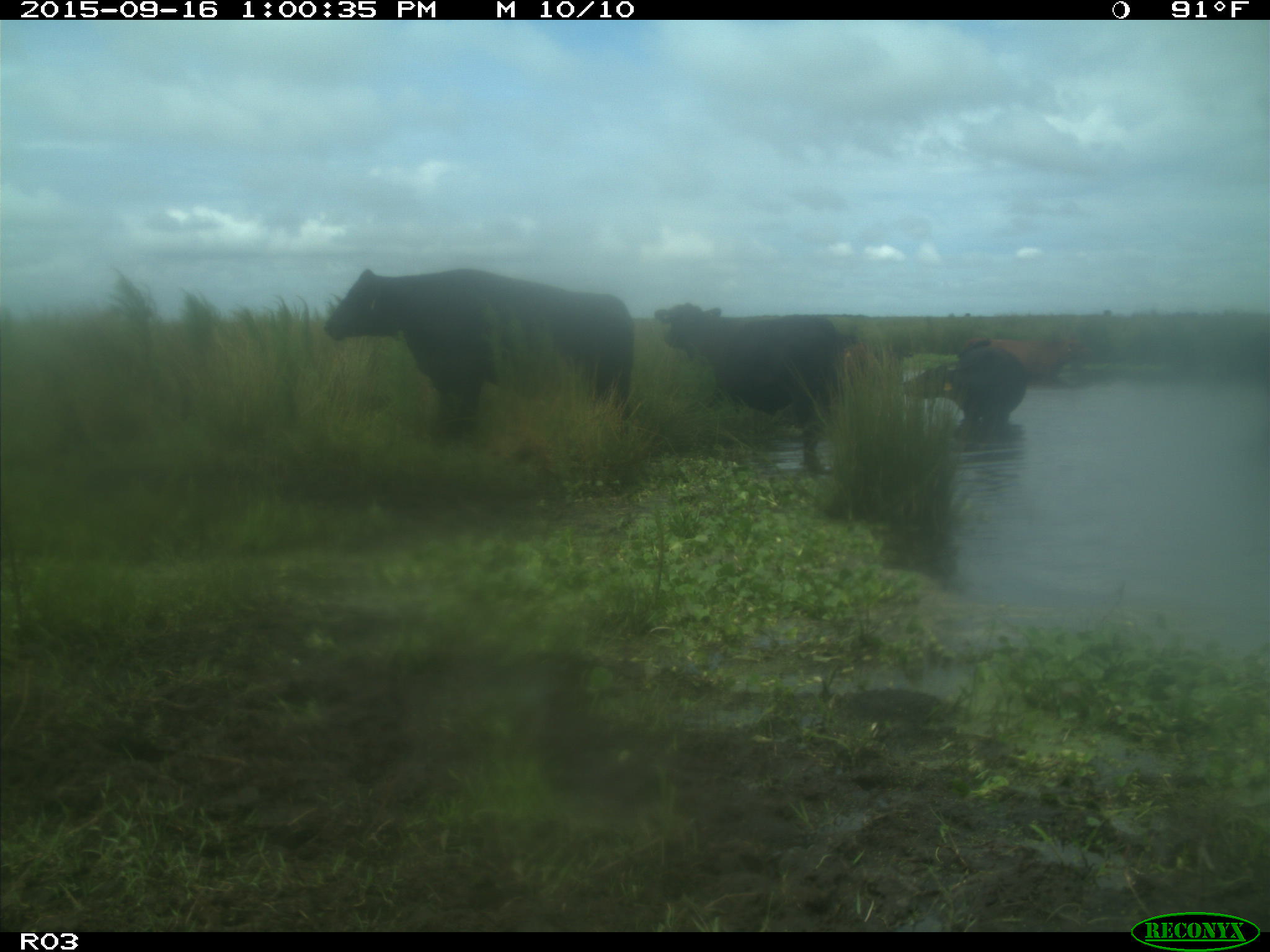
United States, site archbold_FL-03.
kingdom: Animalia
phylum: Chordata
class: Mammalia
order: Artiodactyla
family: Bovidae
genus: Bos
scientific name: Bos taurus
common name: domestic cow